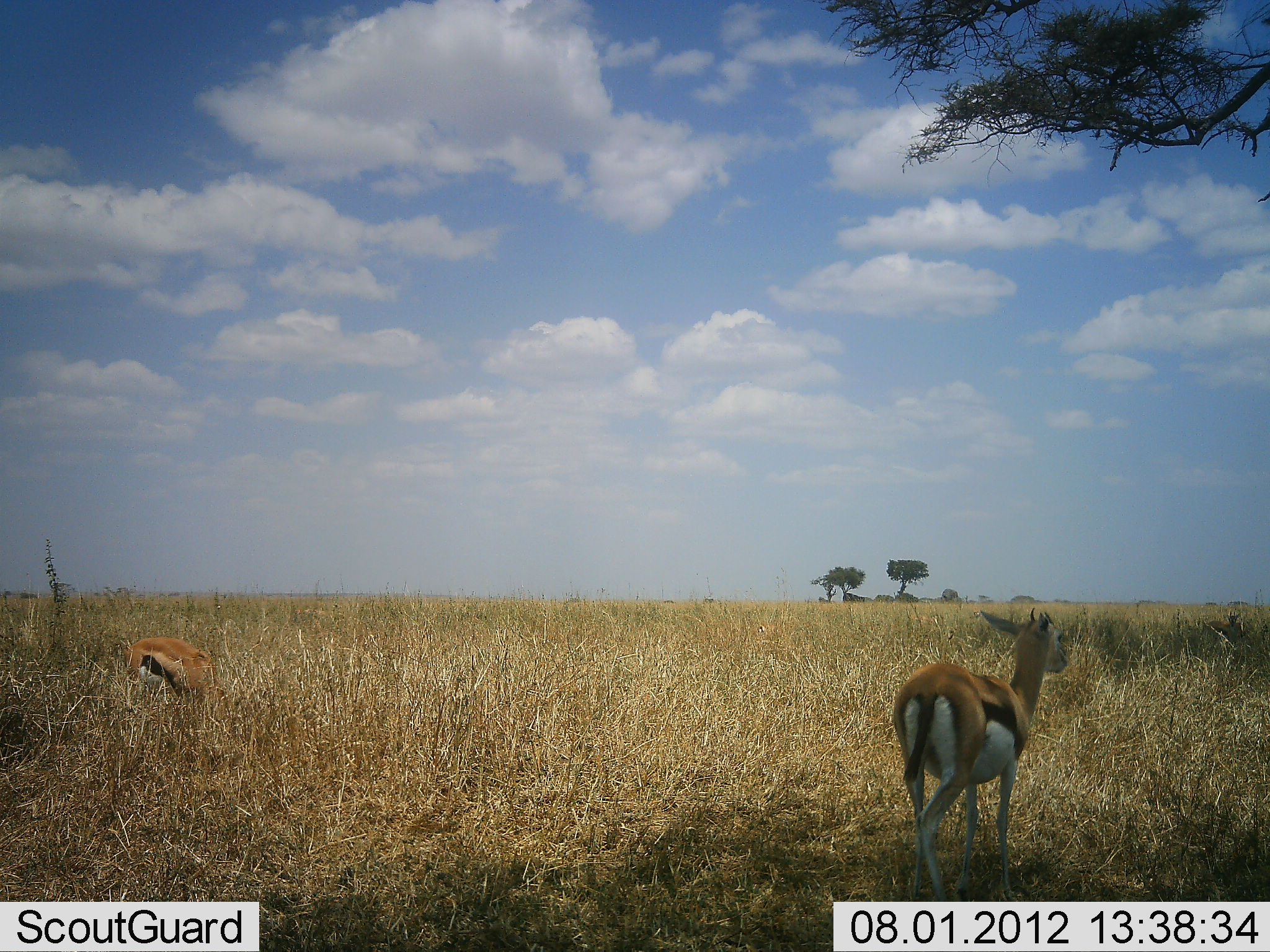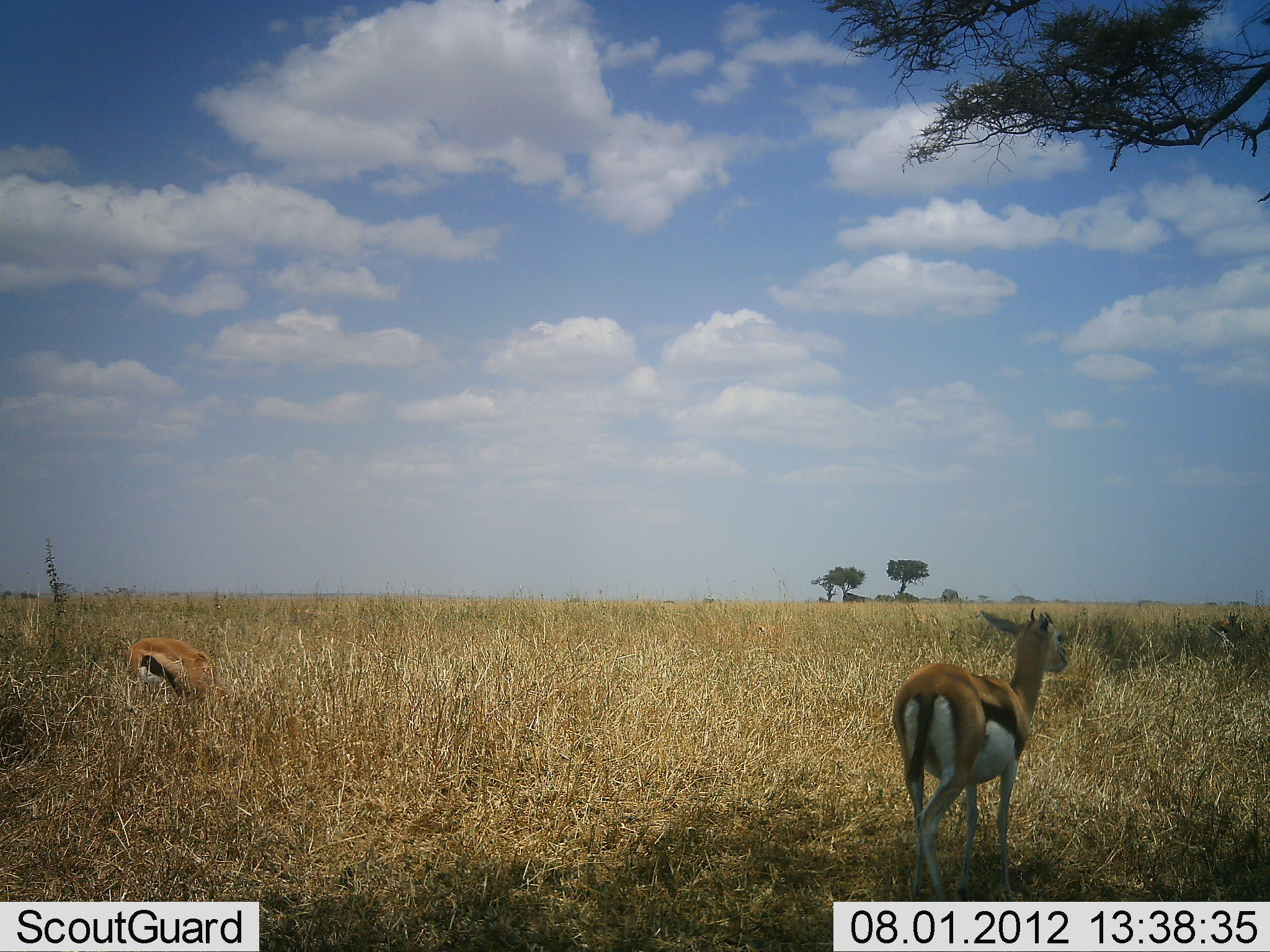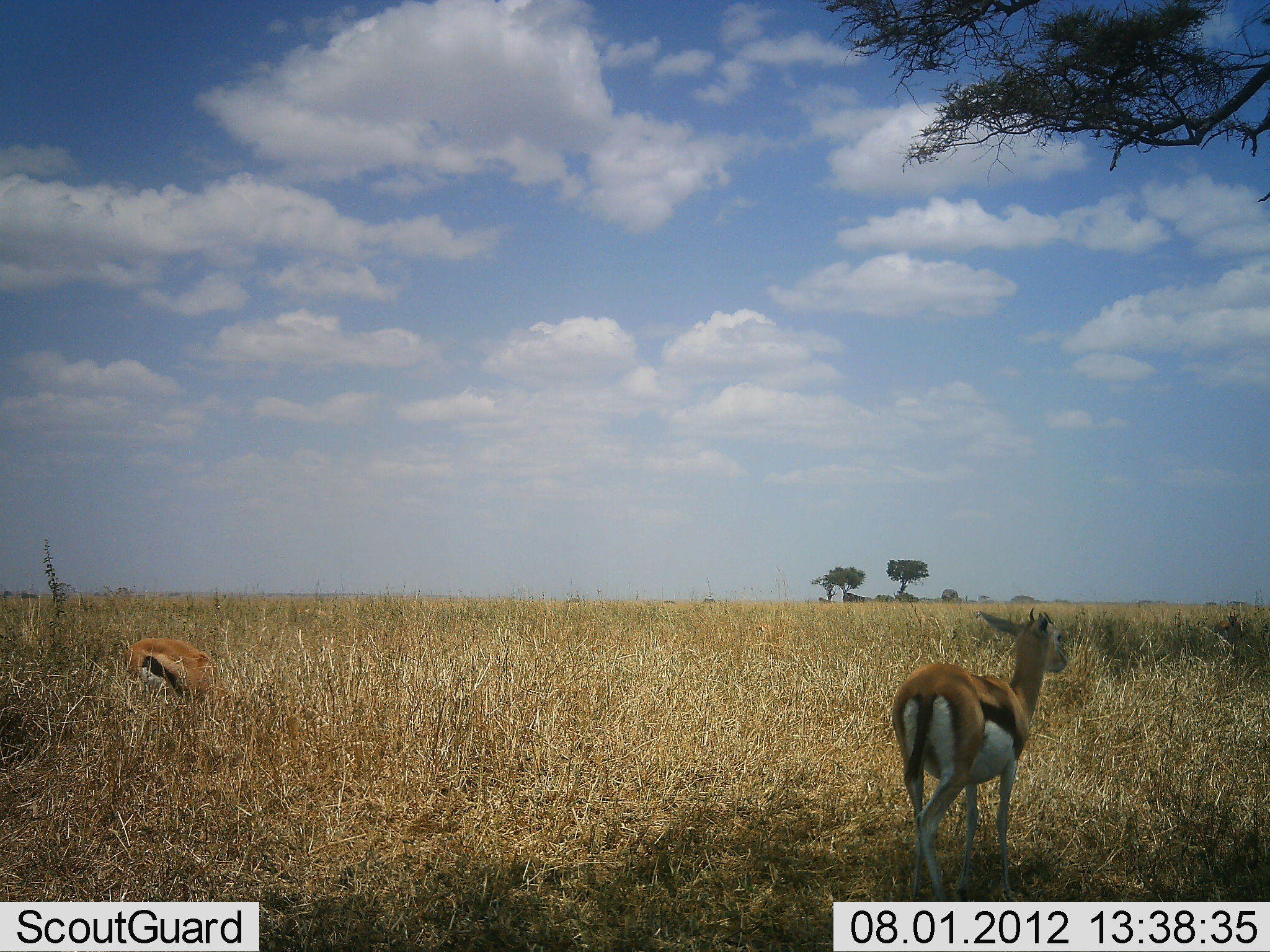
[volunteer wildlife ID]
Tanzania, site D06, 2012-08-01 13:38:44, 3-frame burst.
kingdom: Animalia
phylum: Chordata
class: Mammalia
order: Artiodactyla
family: Bovidae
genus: Eudorcas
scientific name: Eudorcas thomsonii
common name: thomson's gazelle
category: gazellethomsons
Gazellethomsons (thomson's gazelle) (Eudorcas thomsonii), count 2. Behavior (volunteer vote fractions): standing 100%, resting 0%, moving 0%, interacting 0%. Young present (vote fraction): 0%. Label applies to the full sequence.